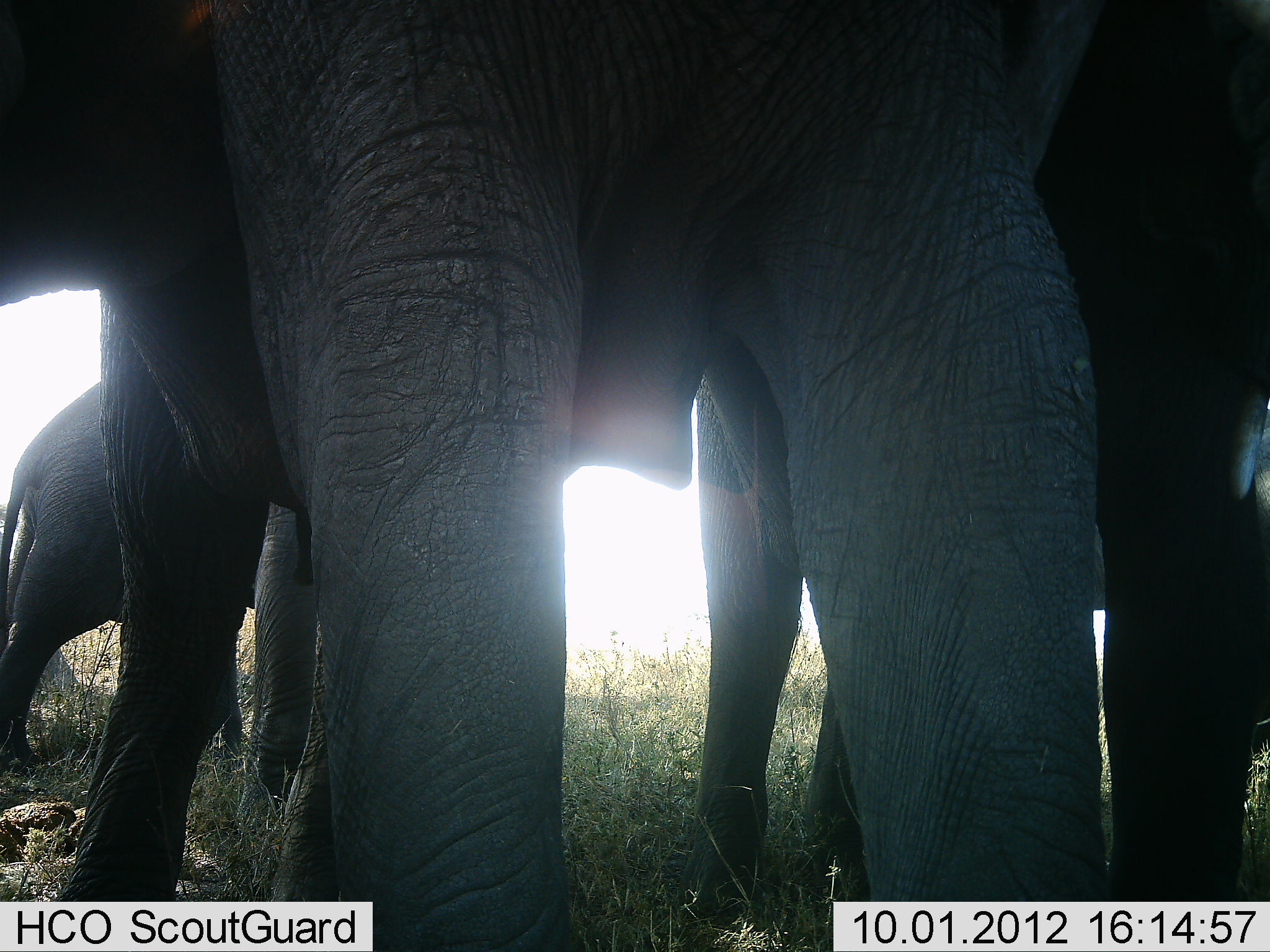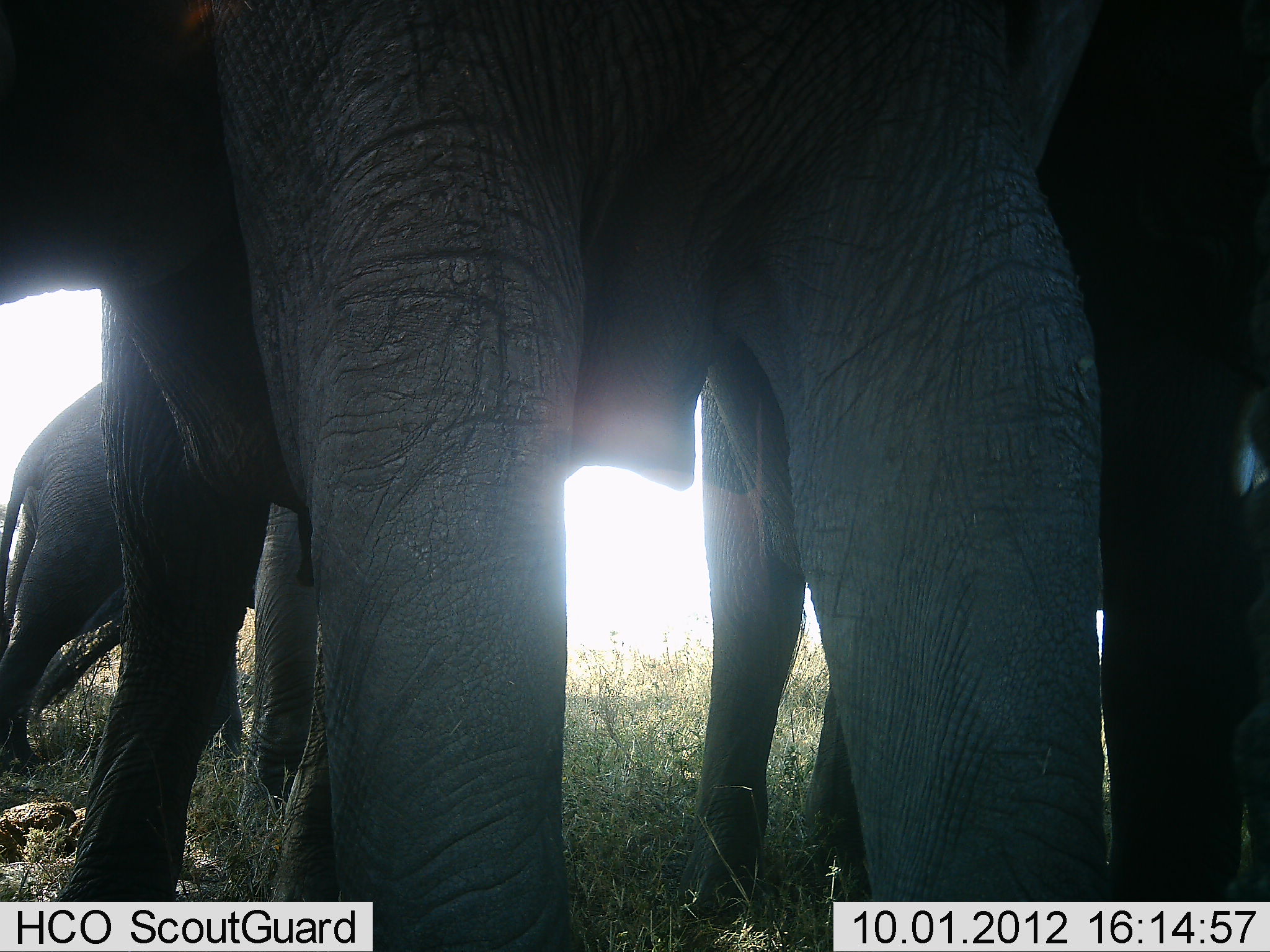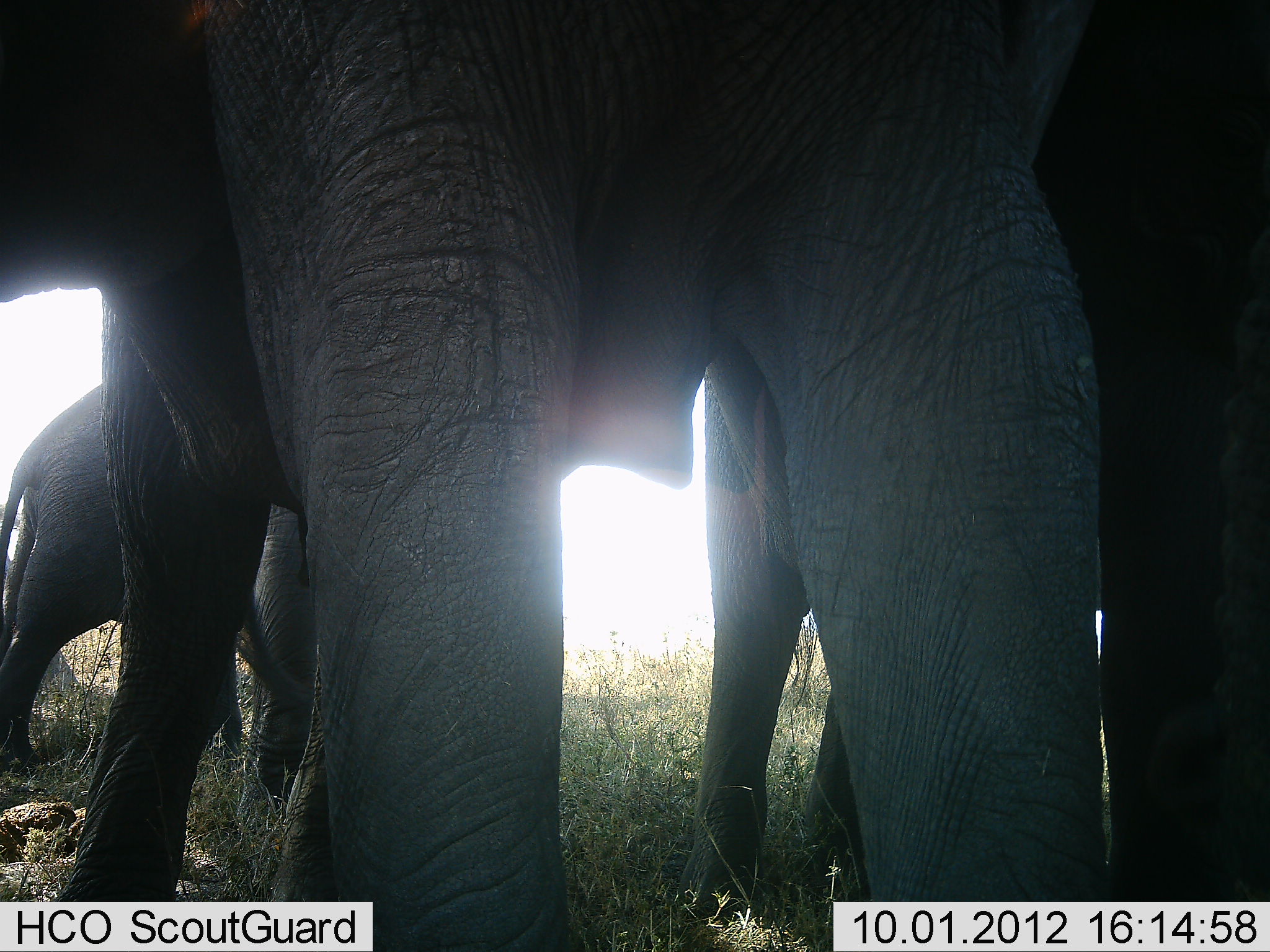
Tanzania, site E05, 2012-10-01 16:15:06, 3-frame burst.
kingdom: Animalia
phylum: Chordata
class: Mammalia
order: Proboscidea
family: Elephantidae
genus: Loxodonta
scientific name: Loxodonta africana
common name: african bush elephant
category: elephant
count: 3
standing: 100%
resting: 0%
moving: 0%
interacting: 0%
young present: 30%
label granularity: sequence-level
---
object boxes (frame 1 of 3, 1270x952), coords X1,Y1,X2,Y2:
animal: 0,1,1268,950; 1,380,314,763; 695,333,799,940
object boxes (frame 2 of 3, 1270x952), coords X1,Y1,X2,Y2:
animal: 0,0,1269,951; 0,378,256,766; 686,347,793,927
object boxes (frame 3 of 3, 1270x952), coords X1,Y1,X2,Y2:
animal: 0,0,1268,951; 5,380,245,752; 684,335,797,938